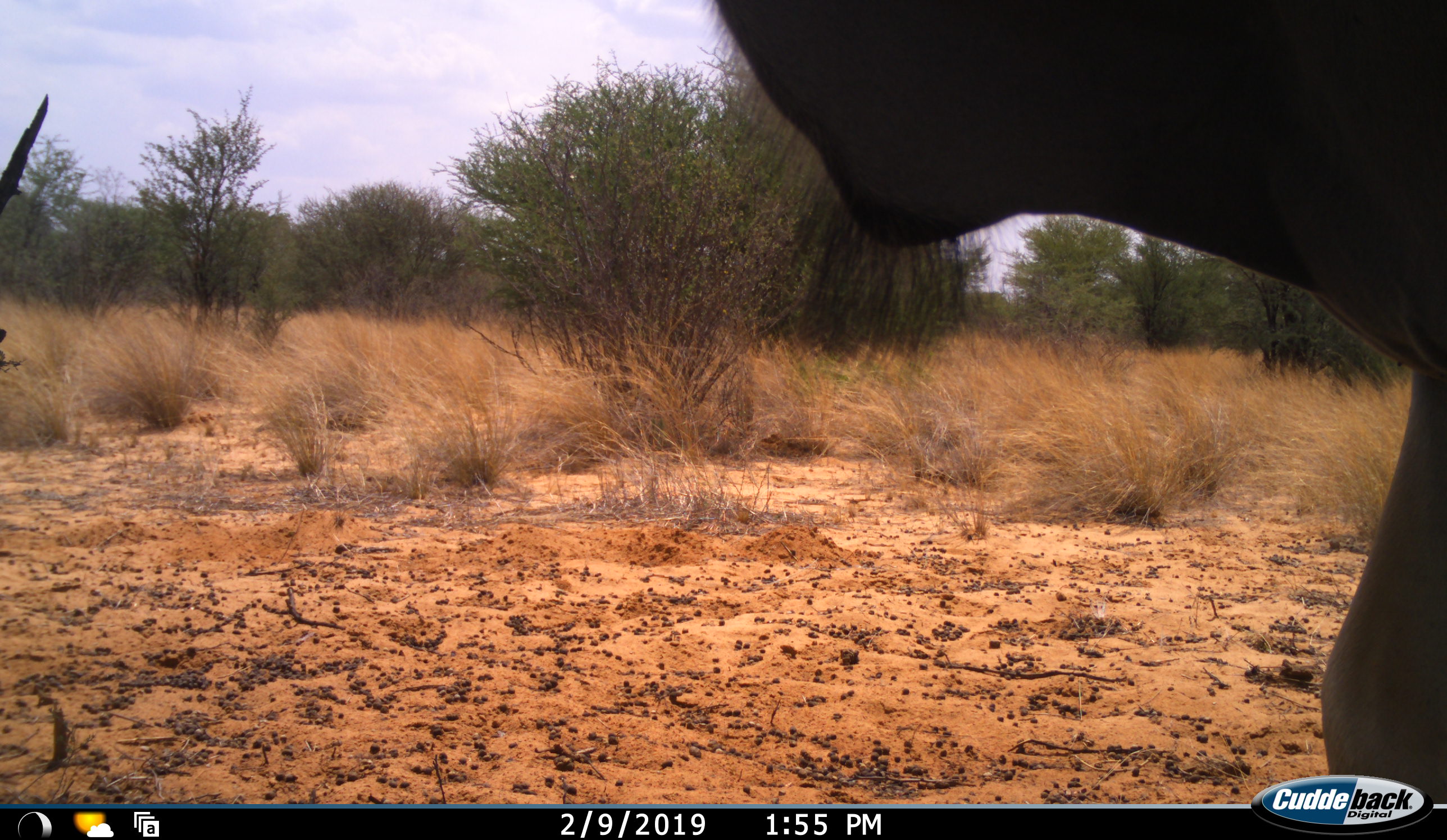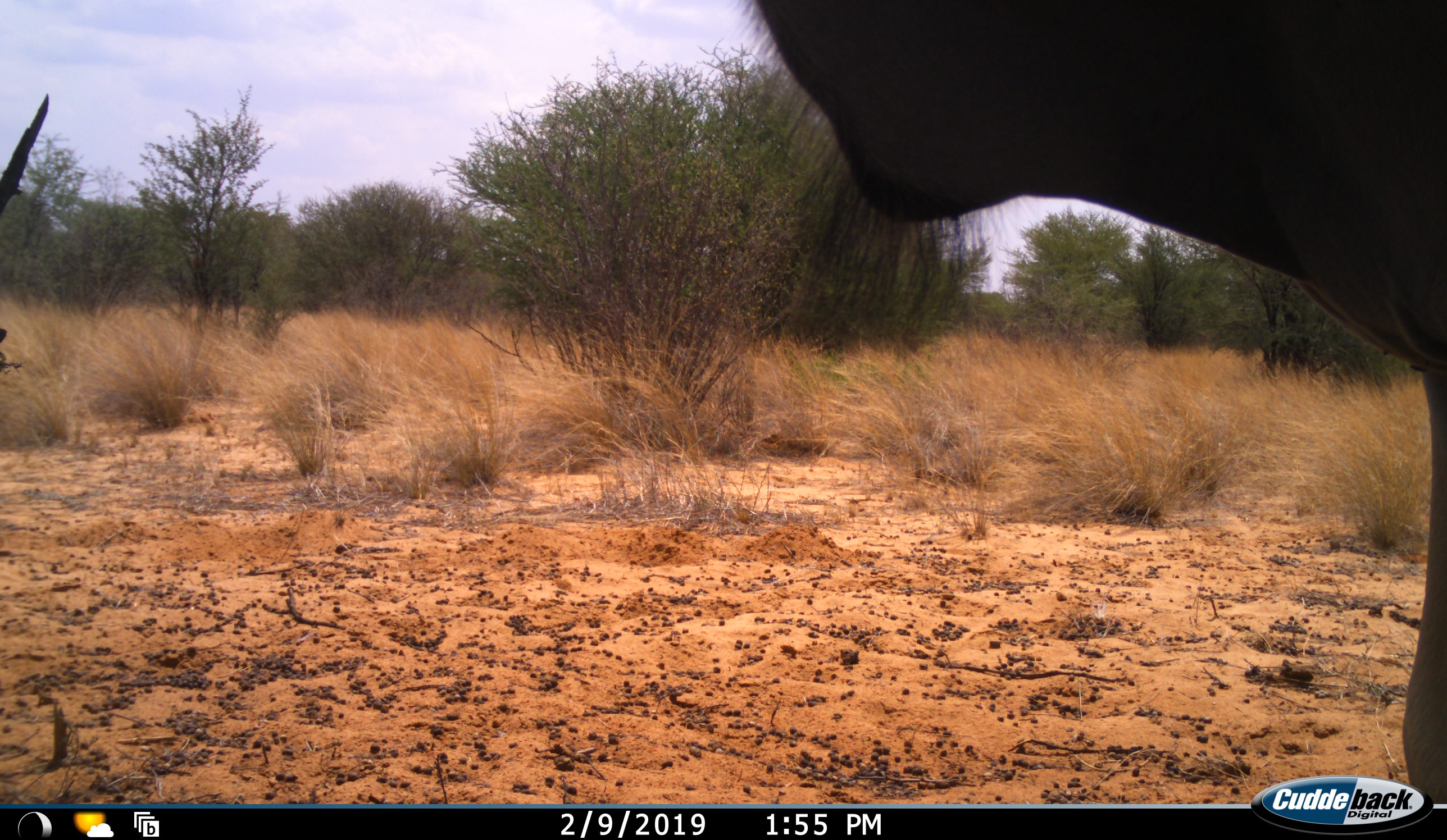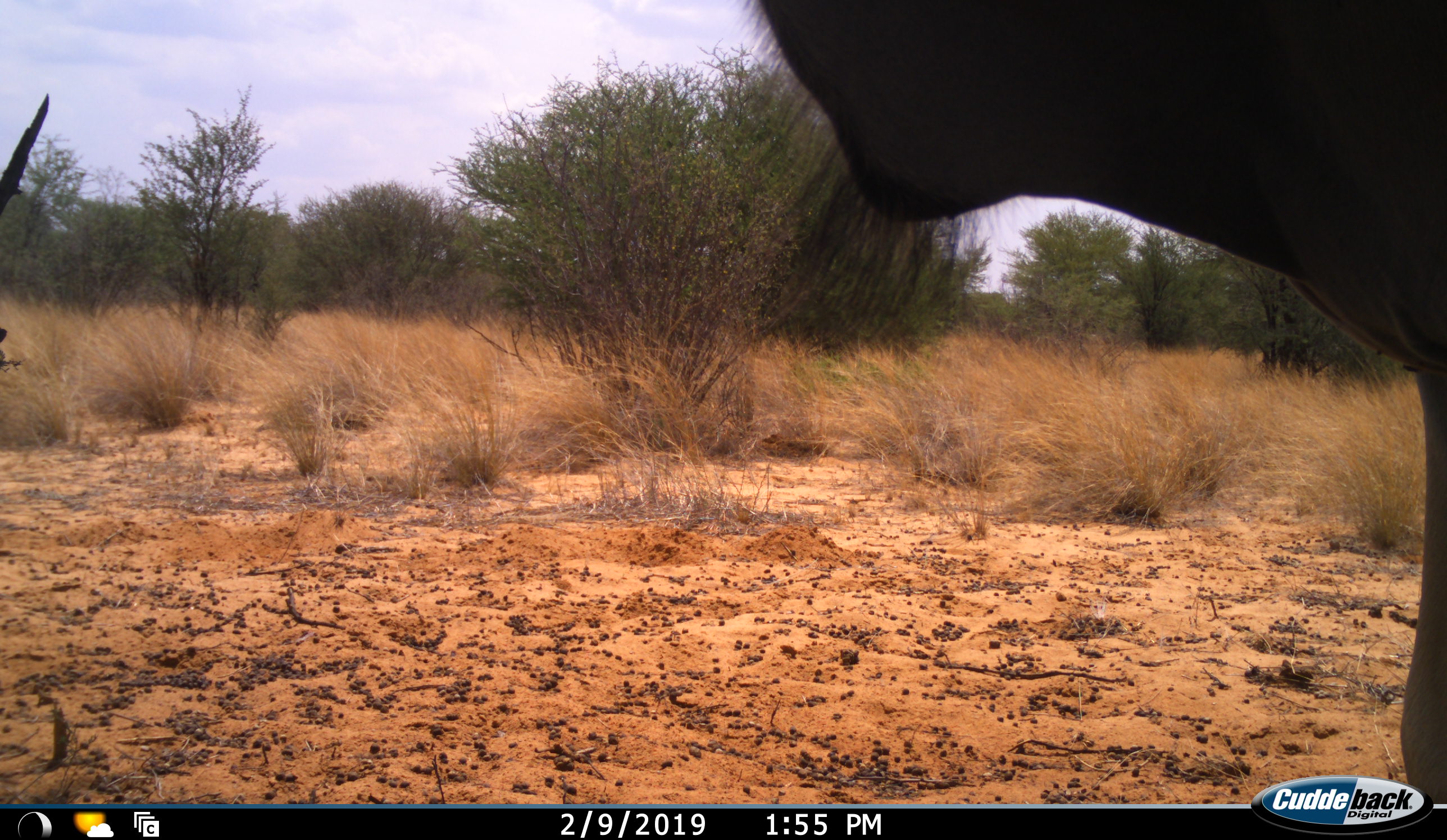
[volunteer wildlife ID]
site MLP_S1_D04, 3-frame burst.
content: unidentified animal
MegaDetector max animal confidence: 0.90